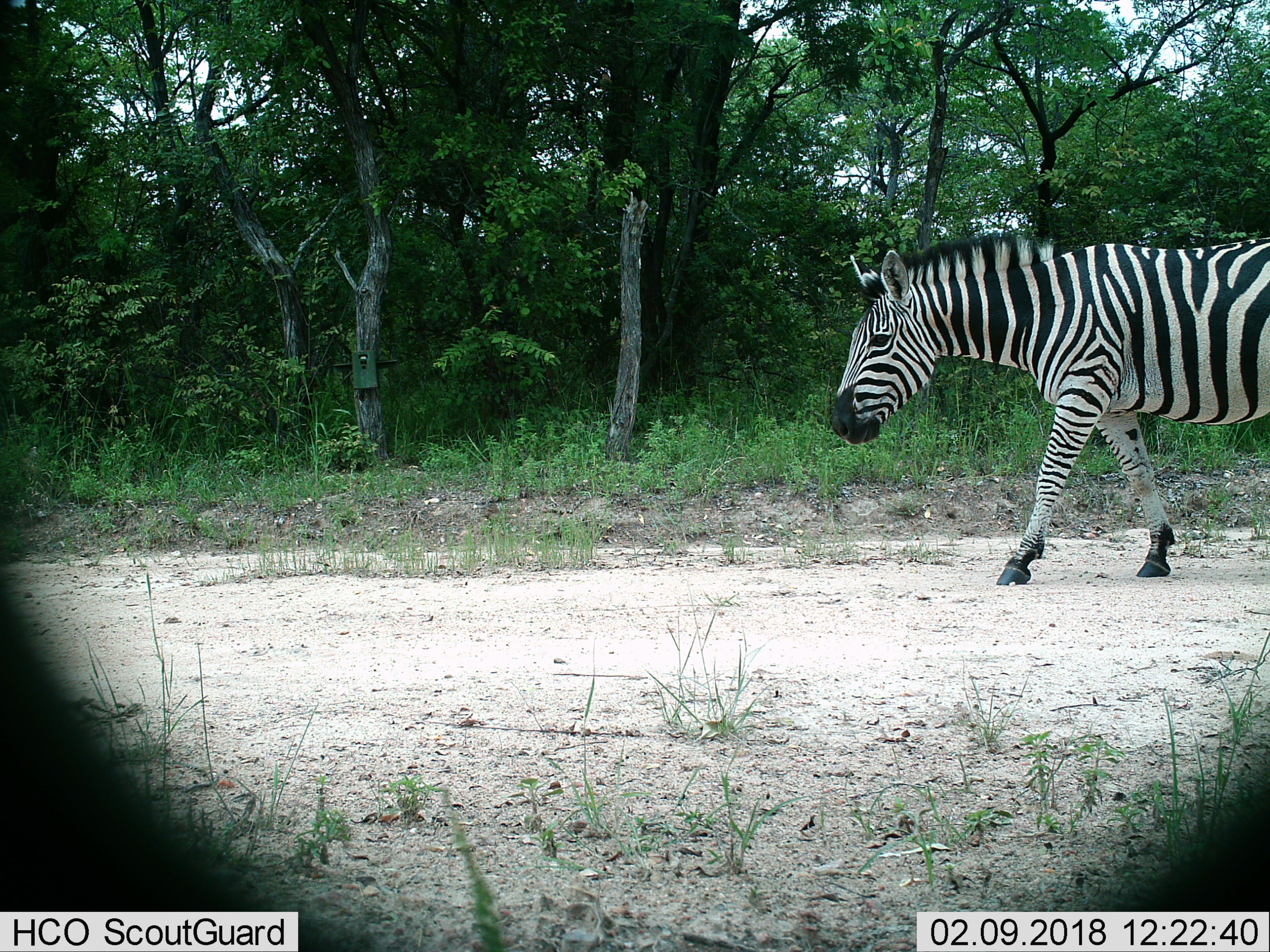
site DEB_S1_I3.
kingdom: Animalia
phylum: Chordata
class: Mammalia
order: Perissodactyla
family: Equidae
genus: Equus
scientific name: Equus quagga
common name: plains zebra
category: zebraplains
Zebraplains (plains zebra) (Equus quagga), count 1. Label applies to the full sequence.